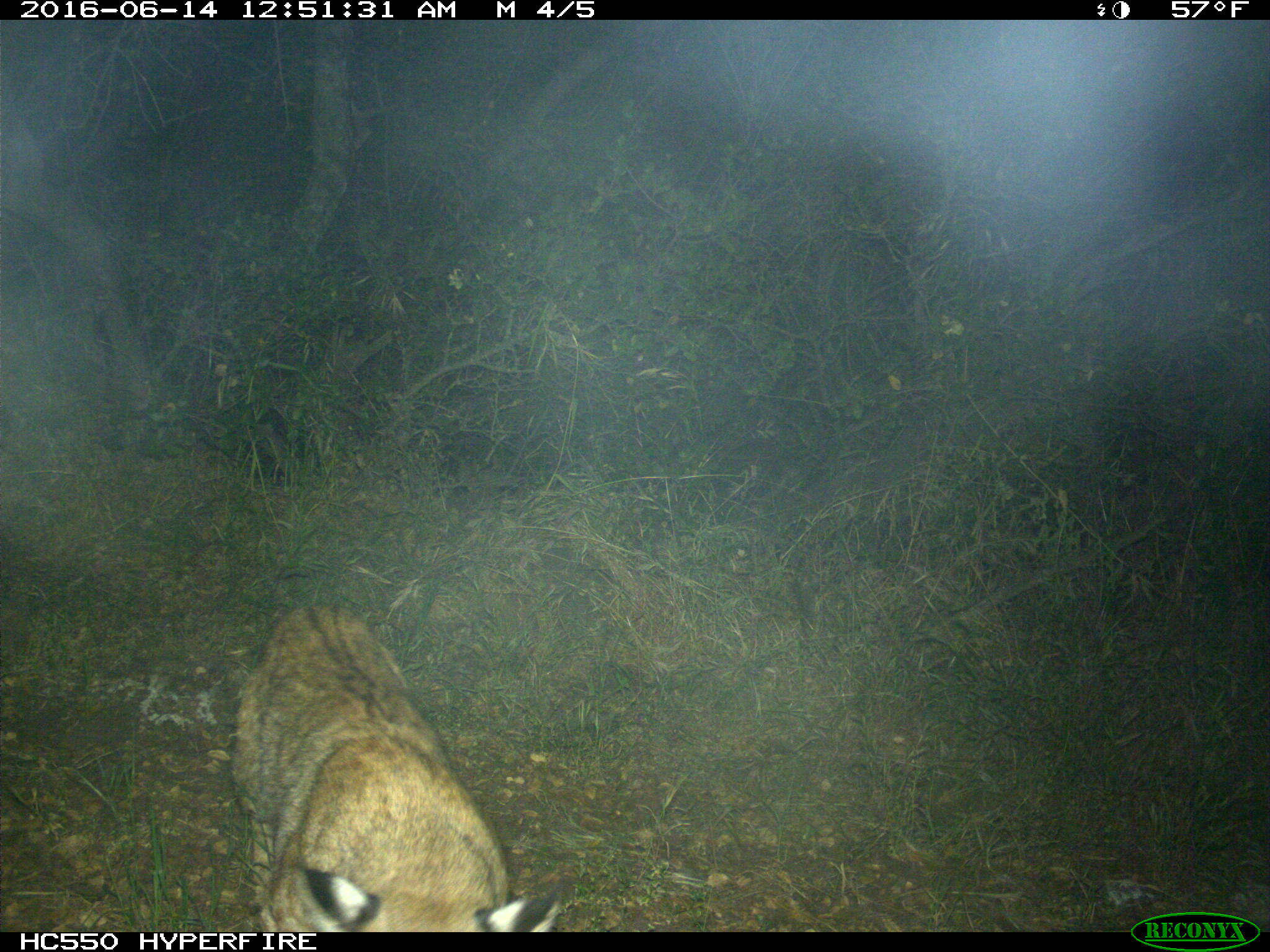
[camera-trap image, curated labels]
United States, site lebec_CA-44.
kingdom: Animalia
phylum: Chordata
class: Mammalia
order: Carnivora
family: Felidae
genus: Lynx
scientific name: Lynx rufus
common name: bobcat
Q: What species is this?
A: Lynx rufus (bobcat).